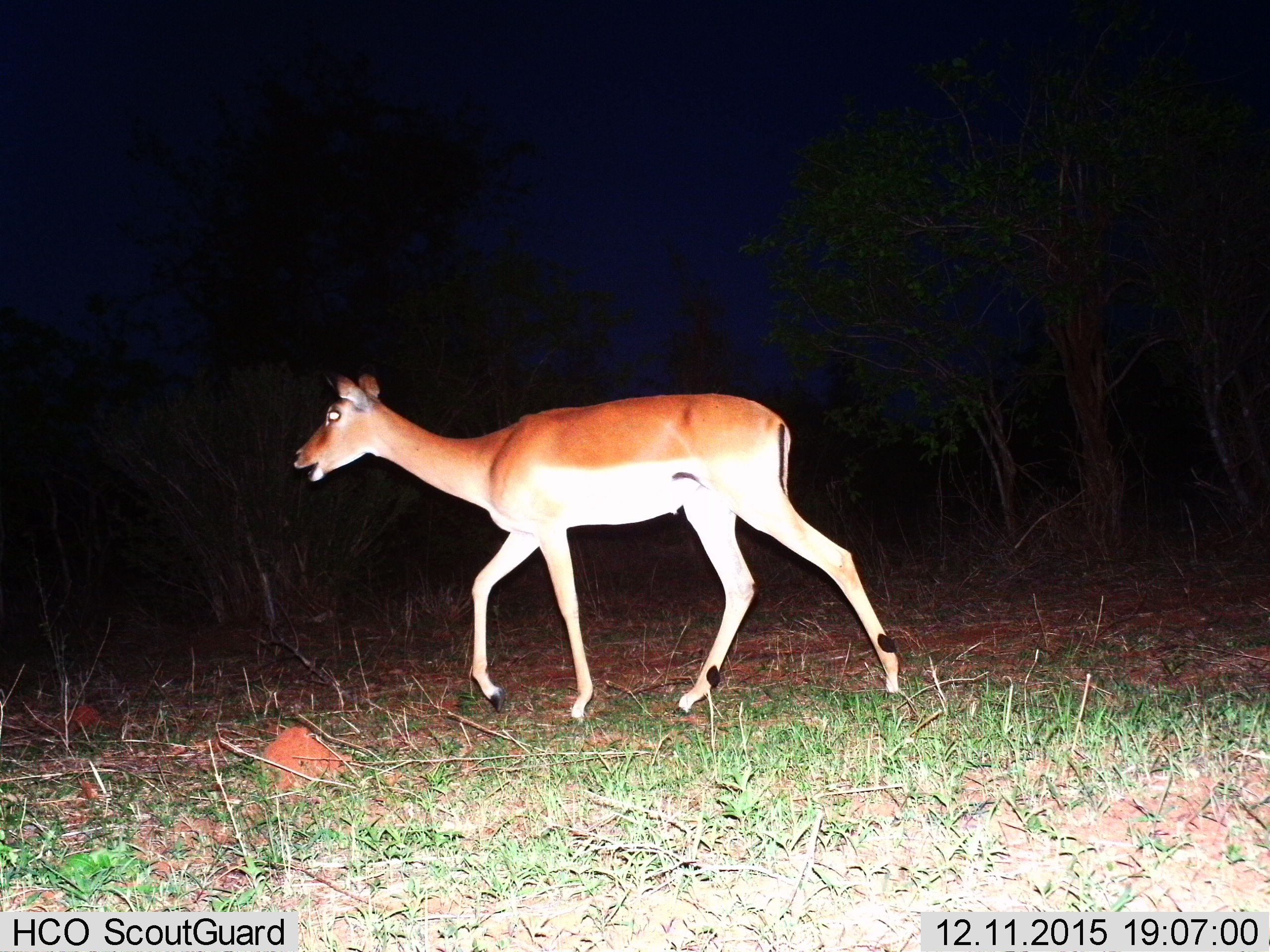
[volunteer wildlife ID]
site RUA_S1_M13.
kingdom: Animalia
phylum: Chordata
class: Mammalia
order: Artiodactyla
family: Bovidae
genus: Aepyceros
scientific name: Aepyceros melampus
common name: impala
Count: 1.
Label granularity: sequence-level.